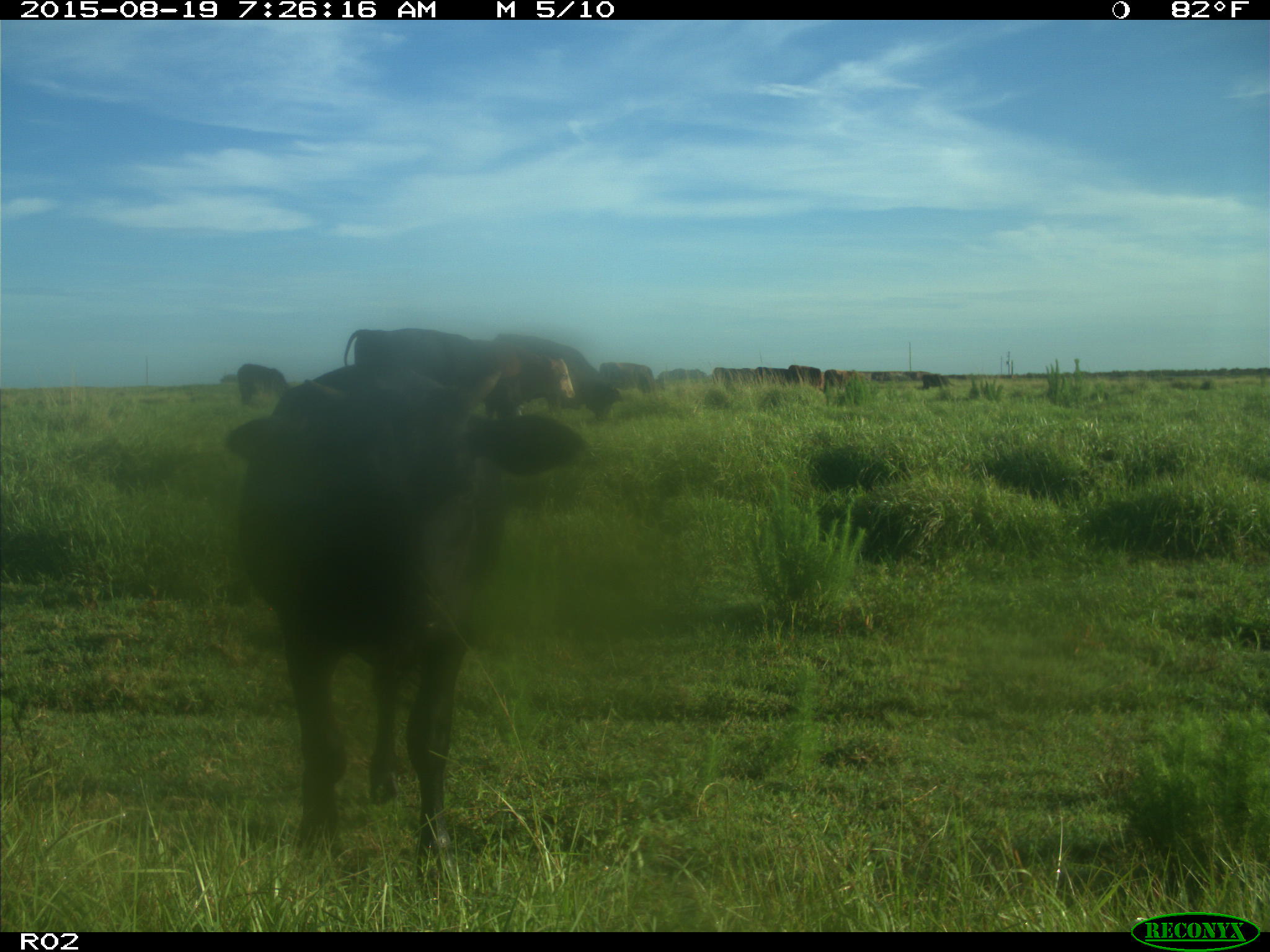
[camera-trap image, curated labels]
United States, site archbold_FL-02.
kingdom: Animalia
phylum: Chordata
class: Mammalia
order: Artiodactyla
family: Bovidae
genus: Bos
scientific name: Bos taurus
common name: domestic cow